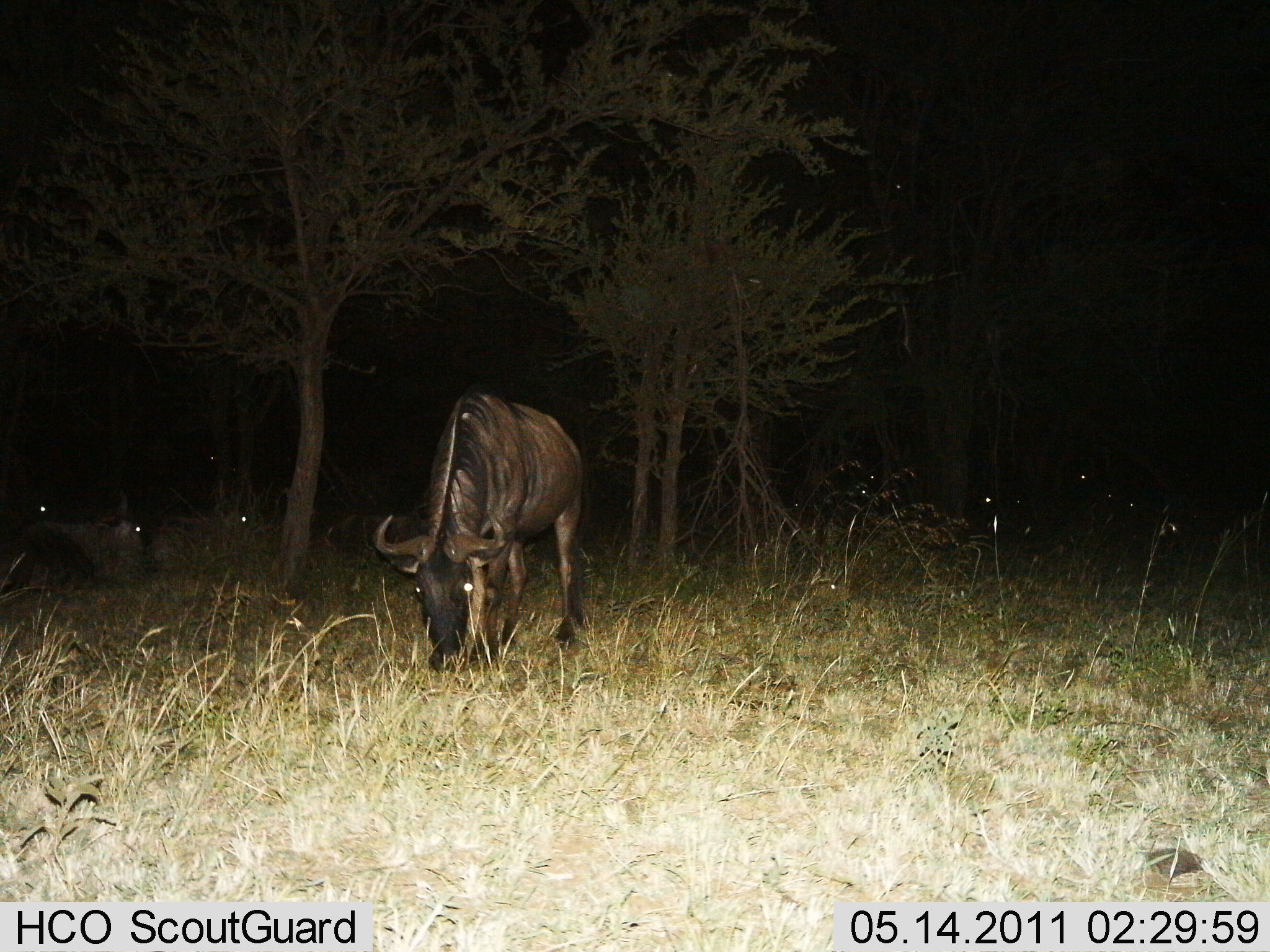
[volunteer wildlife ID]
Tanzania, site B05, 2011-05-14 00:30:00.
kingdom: Animalia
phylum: Chordata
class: Mammalia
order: Artiodactyla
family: Bovidae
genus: Connochaetes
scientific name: Connochaetes taurinus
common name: blue wildebeest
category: wildebeest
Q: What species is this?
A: Wildebeest (blue wildebeest) (Connochaetes taurinus).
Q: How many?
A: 6.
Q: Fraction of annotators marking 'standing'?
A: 36%.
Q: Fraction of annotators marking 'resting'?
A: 36%.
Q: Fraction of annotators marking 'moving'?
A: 0%.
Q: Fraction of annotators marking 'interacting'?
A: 0%.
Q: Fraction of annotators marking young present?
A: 0%.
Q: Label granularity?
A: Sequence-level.